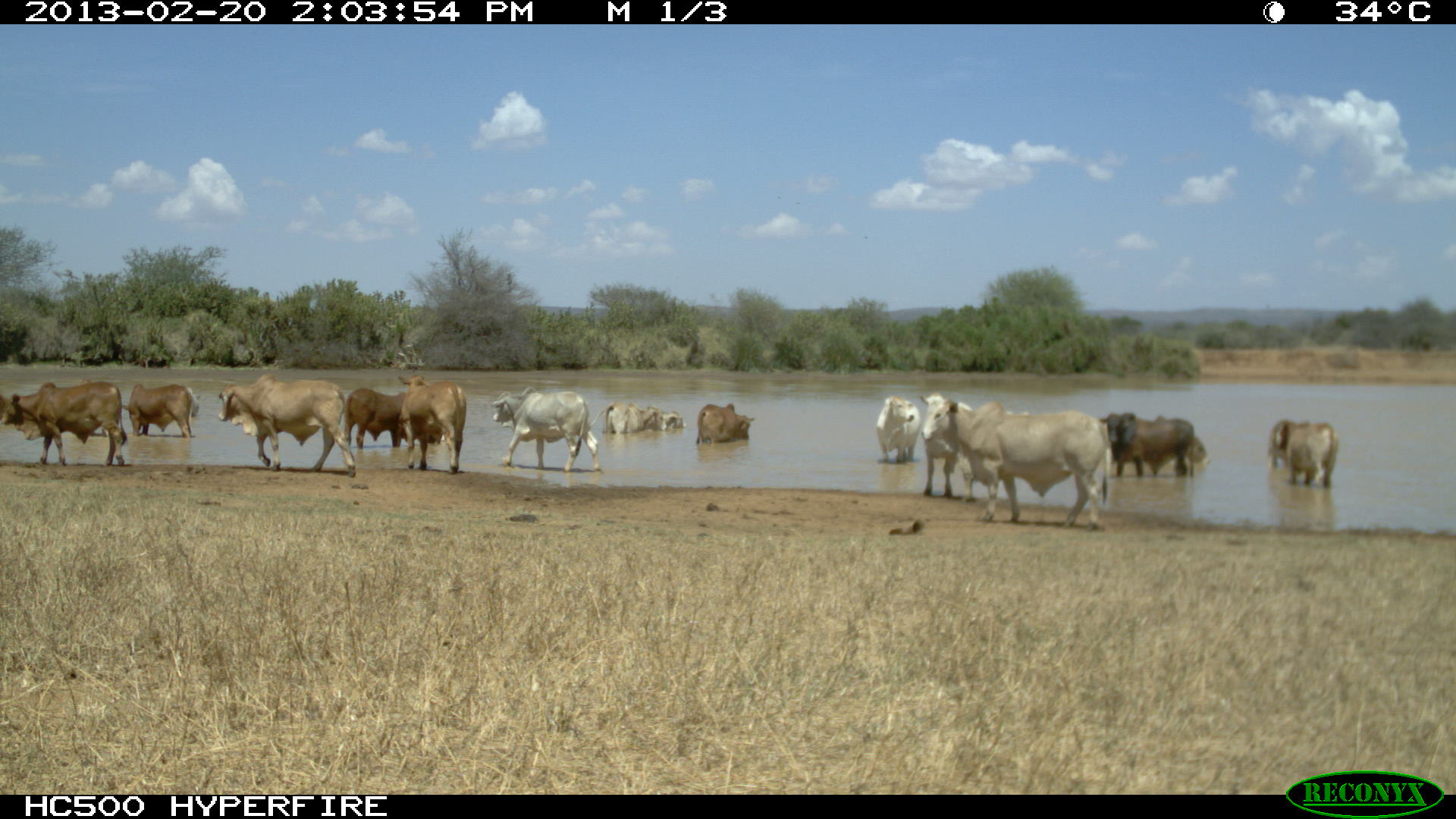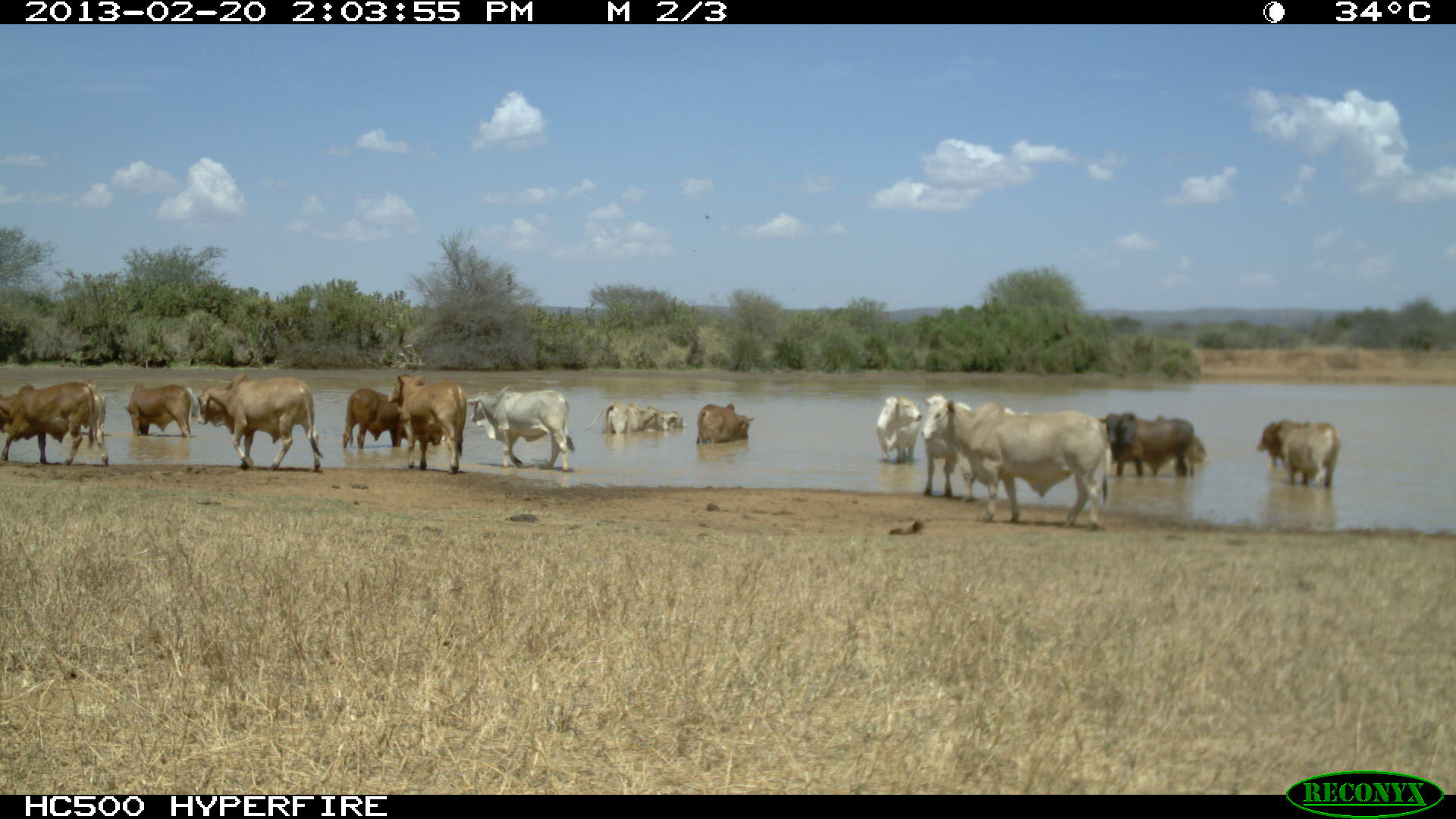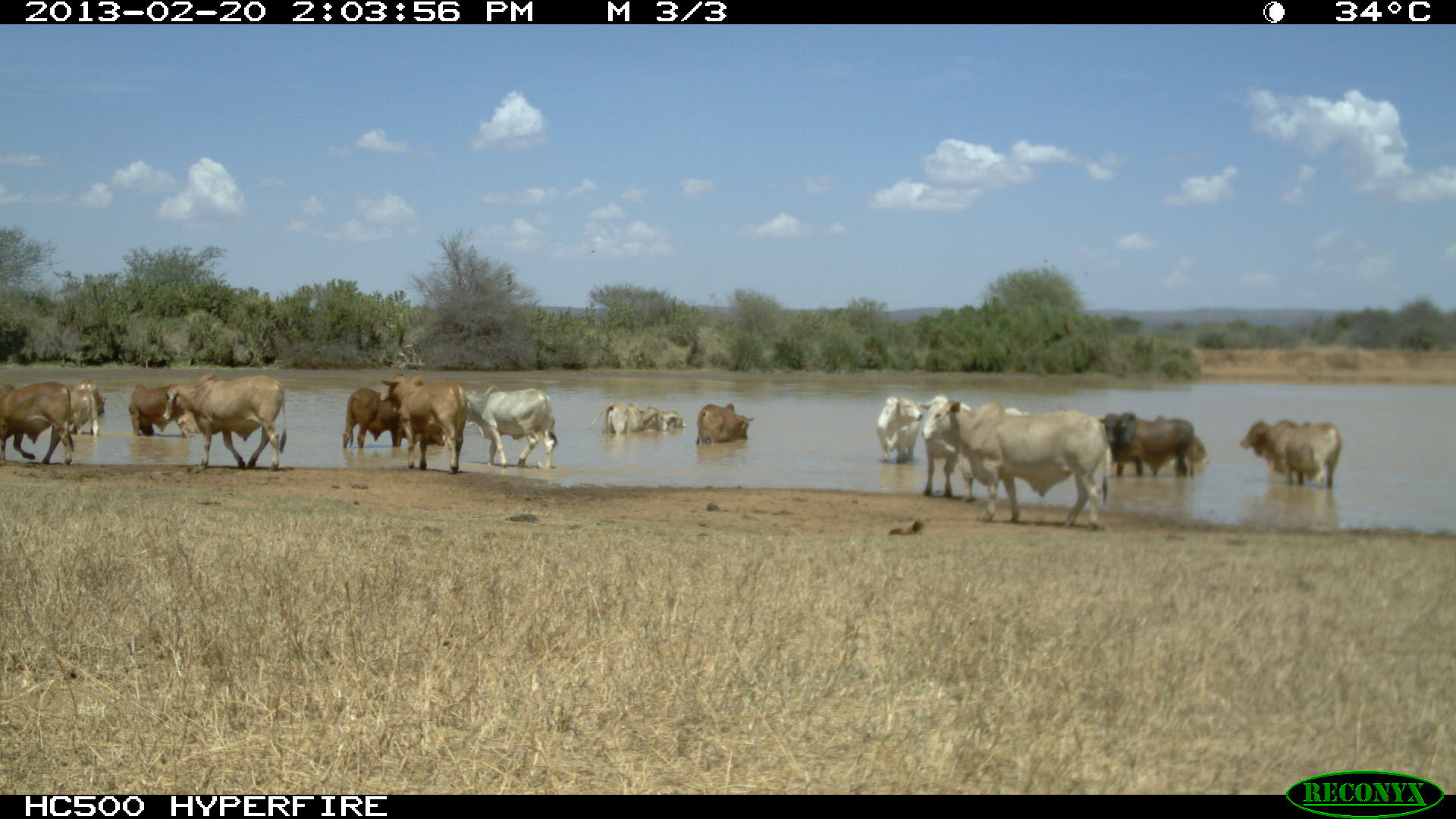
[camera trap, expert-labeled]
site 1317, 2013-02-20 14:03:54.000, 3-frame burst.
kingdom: Animalia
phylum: Chordata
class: Mammalia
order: Artiodactyla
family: Bovidae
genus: Bos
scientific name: Bos taurus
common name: domestic cattle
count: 25